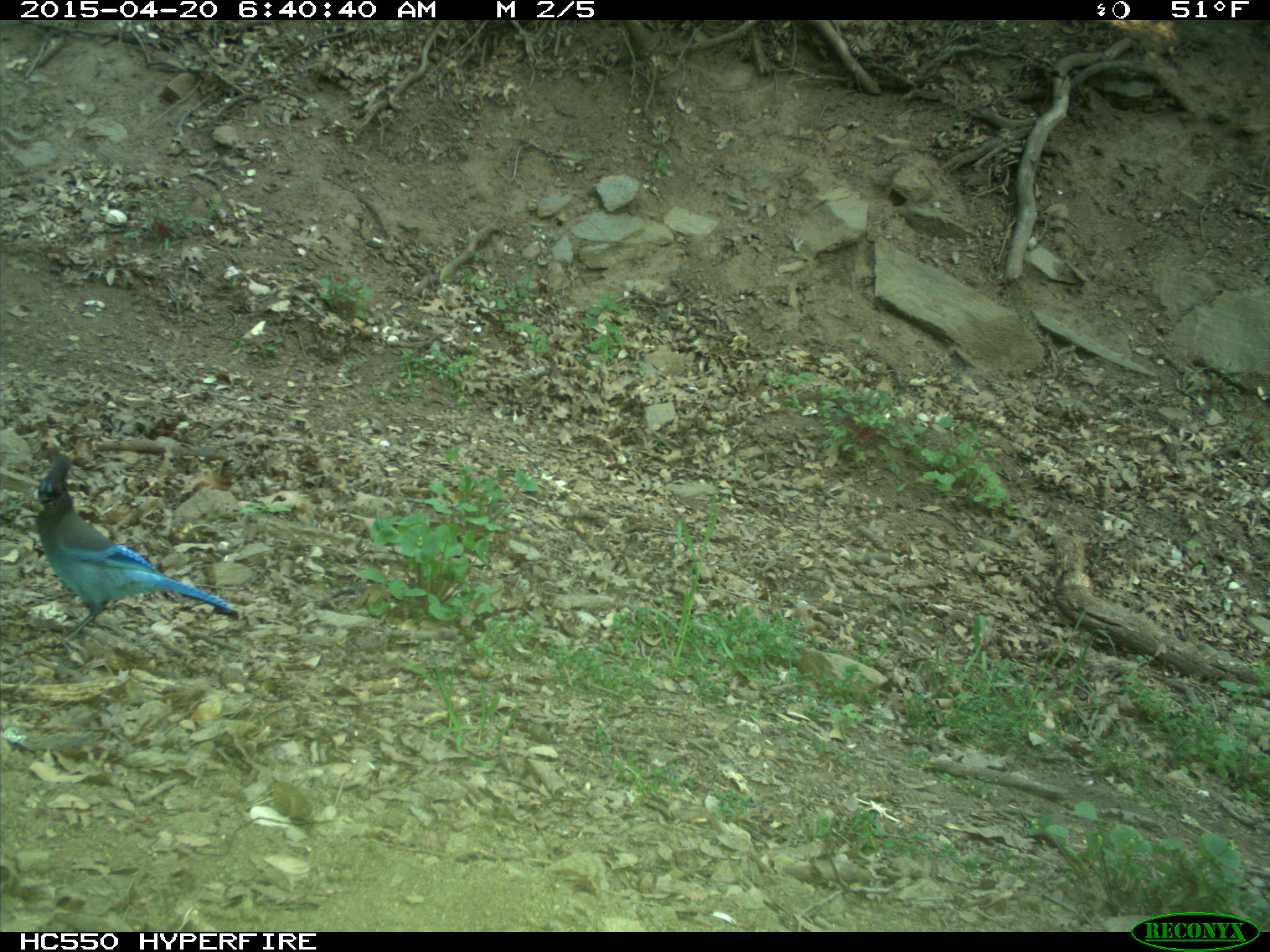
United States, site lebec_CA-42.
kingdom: Animalia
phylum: Chordata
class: Aves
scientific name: Aves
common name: birds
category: unidentified bird